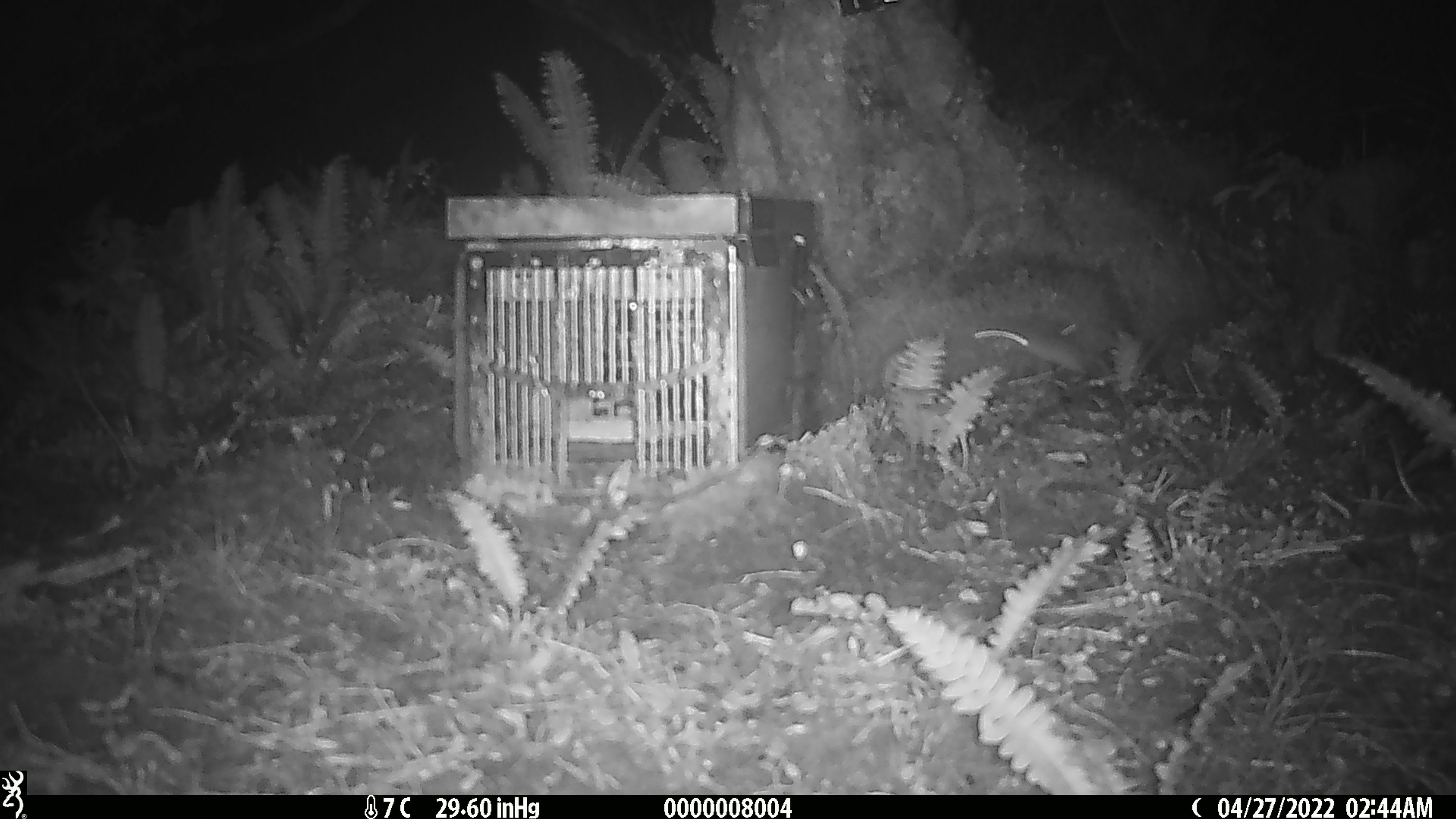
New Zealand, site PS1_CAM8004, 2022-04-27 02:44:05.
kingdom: Animalia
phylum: Chordata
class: Mammalia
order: Rodentia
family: Muridae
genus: Mus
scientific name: Mus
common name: mouse